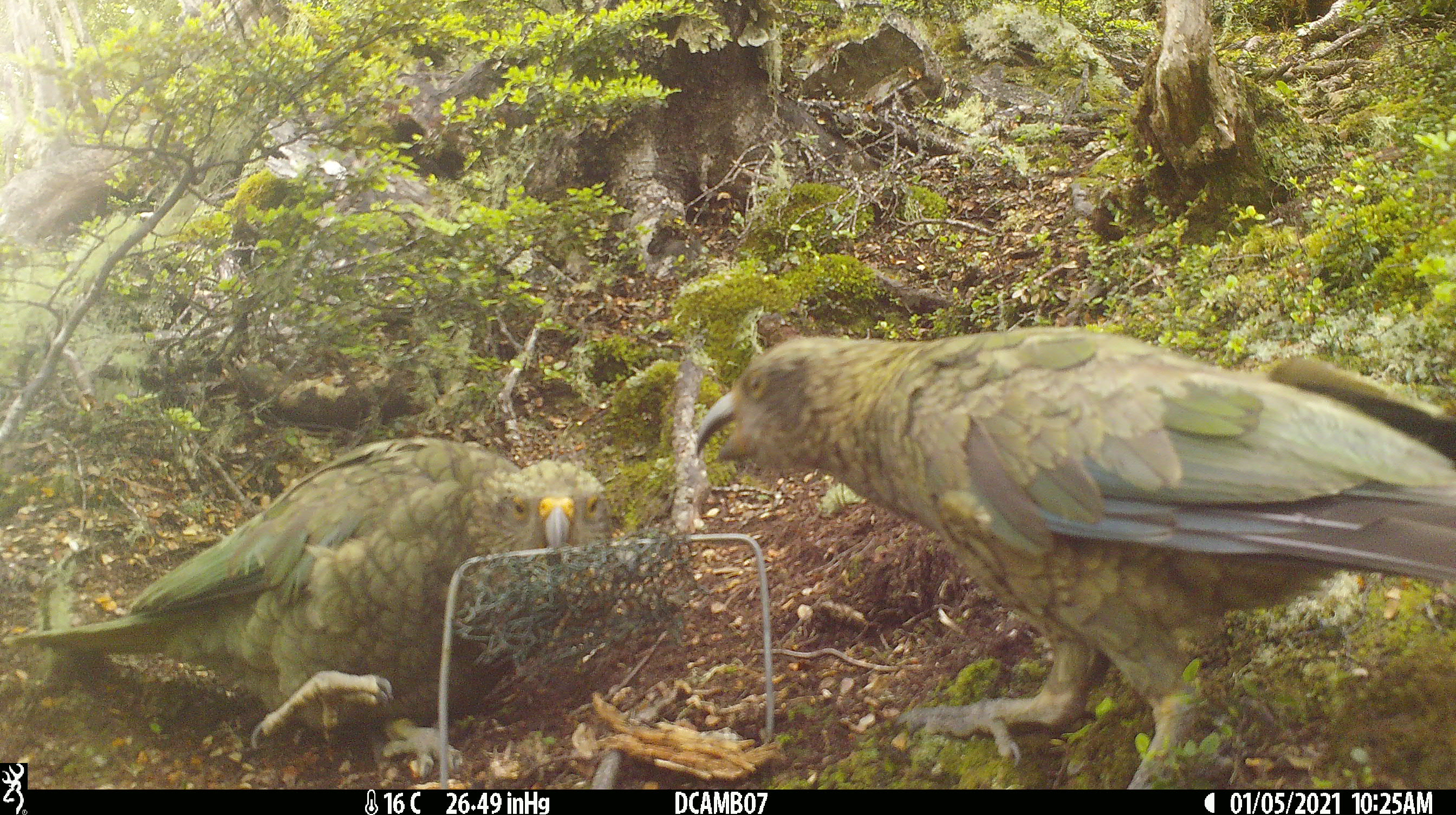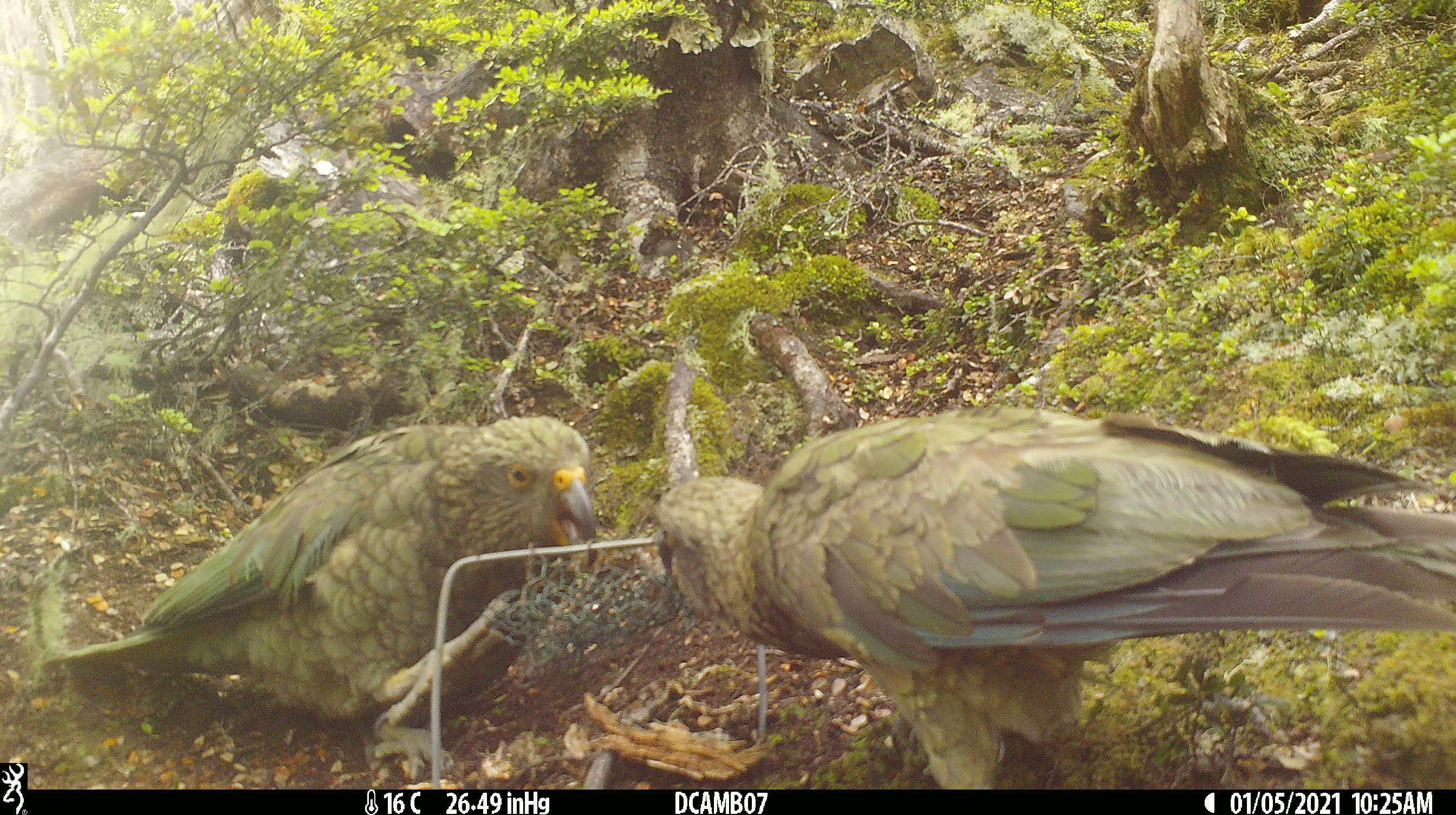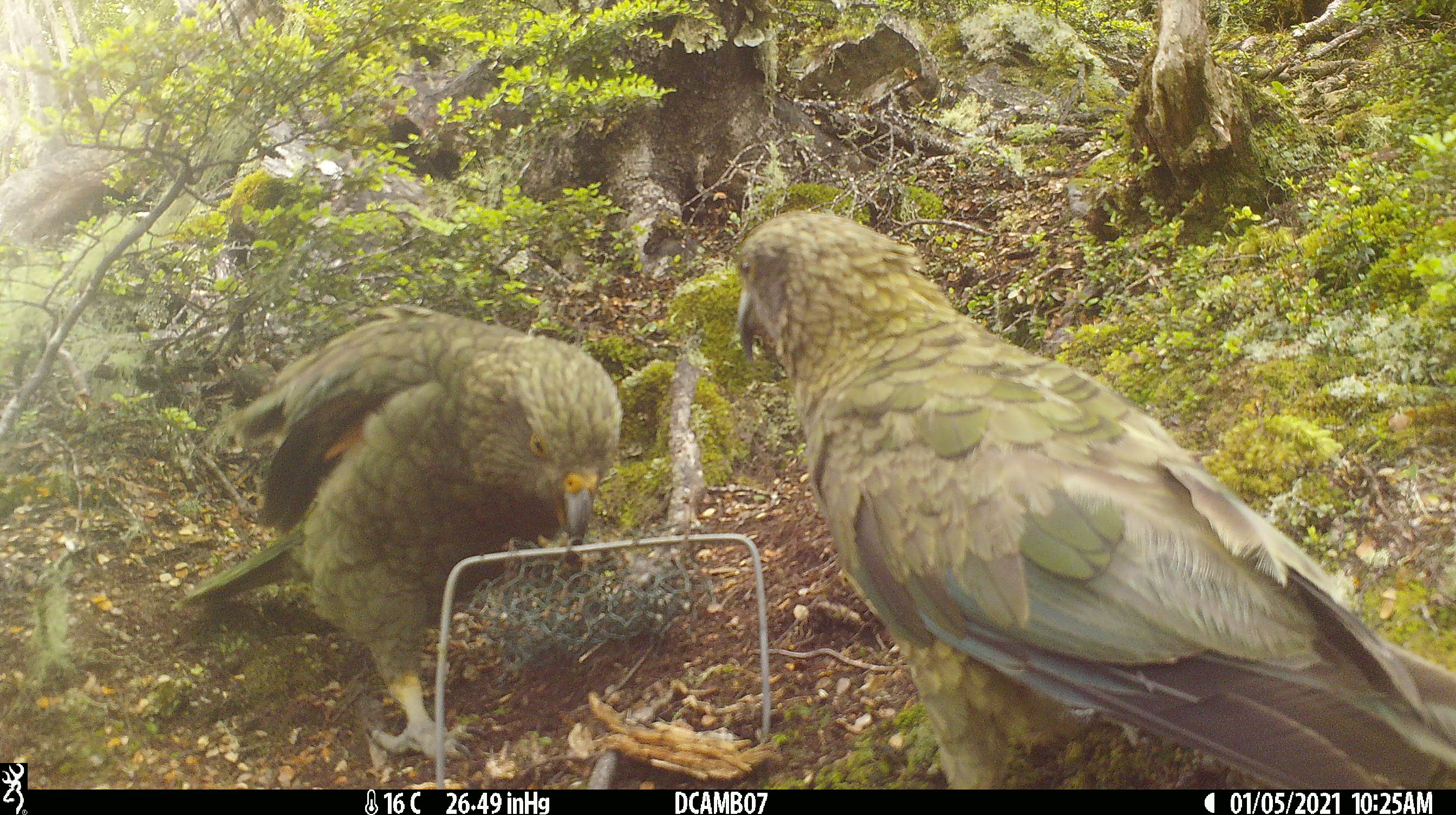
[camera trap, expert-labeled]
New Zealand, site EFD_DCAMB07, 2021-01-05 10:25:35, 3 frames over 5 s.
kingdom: Animalia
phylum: Chordata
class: Aves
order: Psittaciformes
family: Strigopidae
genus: Nestor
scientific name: Nestor notabilis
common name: kea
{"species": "kea (Nestor notabilis)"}